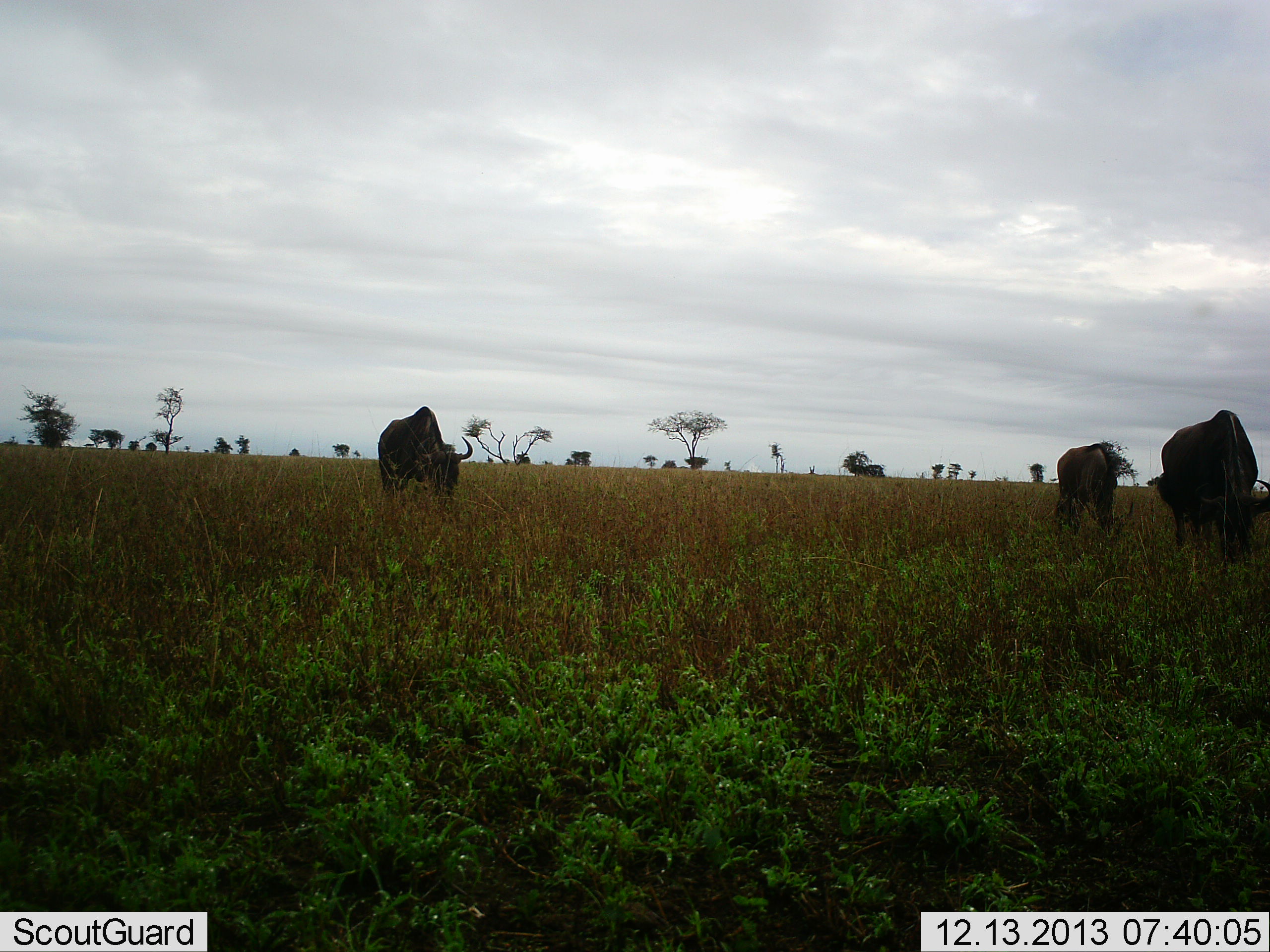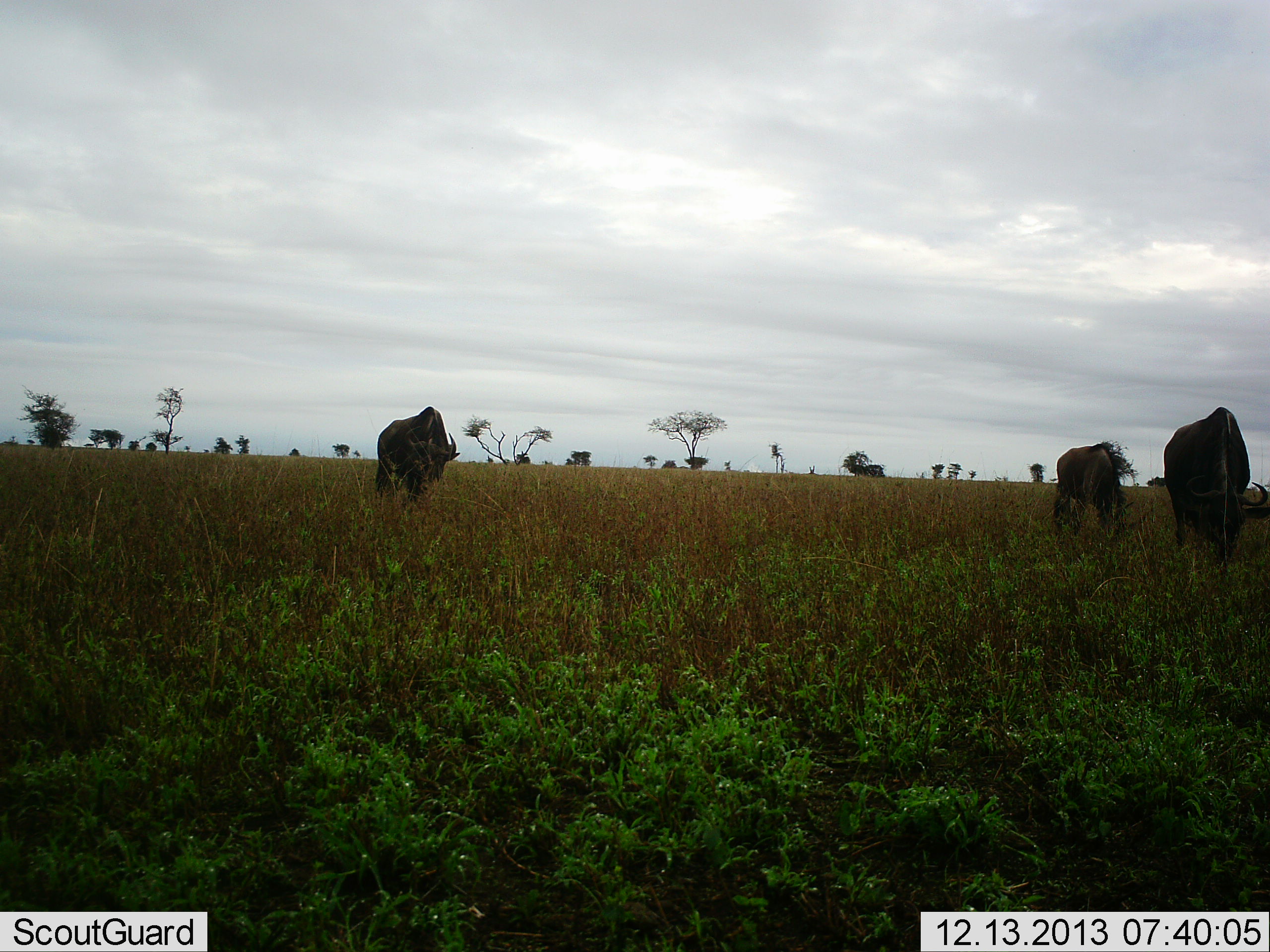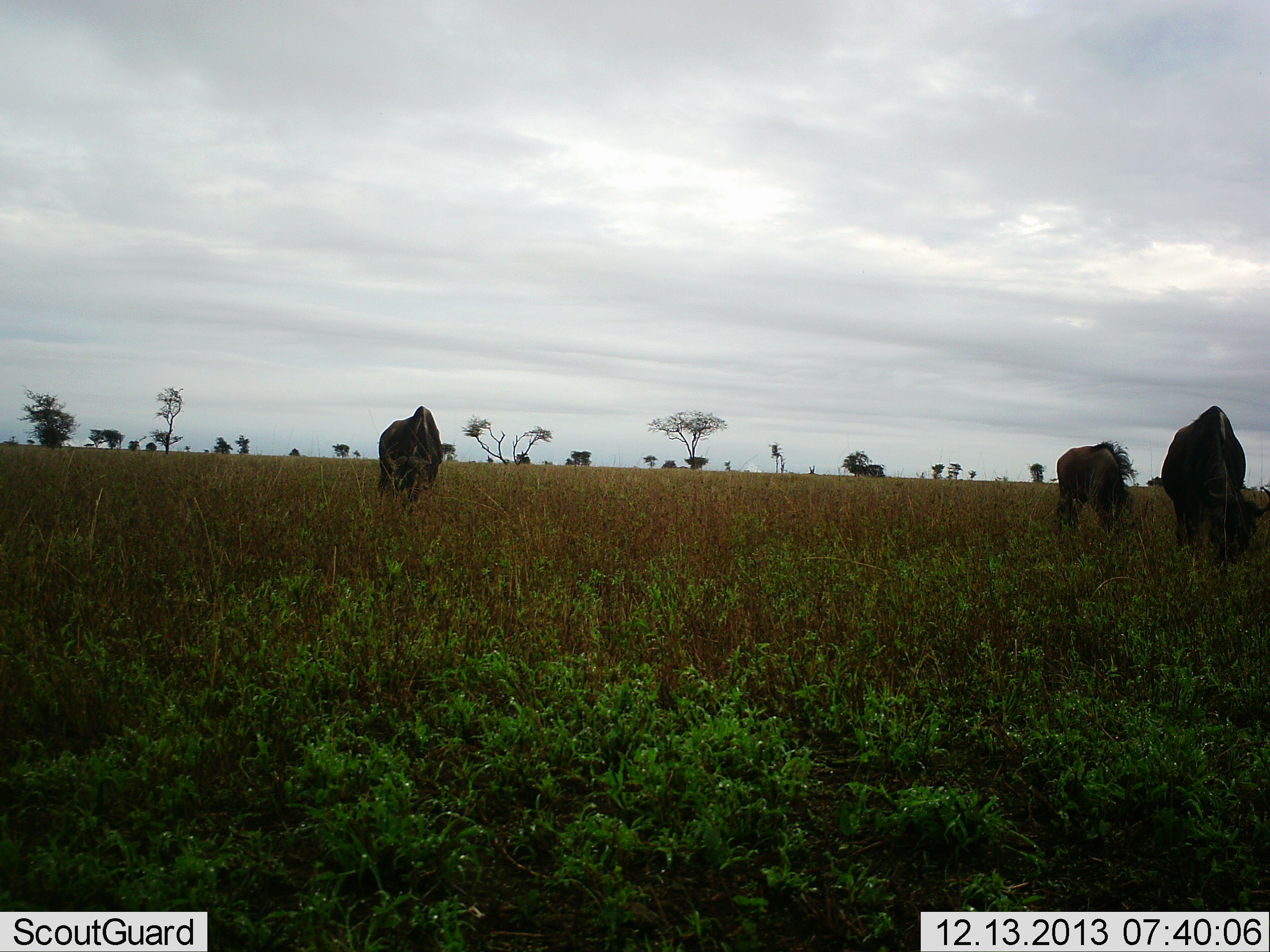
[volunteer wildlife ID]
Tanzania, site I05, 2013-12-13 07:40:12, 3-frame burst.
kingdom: Animalia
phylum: Chordata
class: Mammalia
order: Artiodactyla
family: Bovidae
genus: Connochaetes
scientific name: Connochaetes taurinus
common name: blue wildebeest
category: wildebeest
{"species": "wildebeest (blue wildebeest) (Connochaetes taurinus)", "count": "3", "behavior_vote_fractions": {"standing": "40%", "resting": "0%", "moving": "10%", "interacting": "0%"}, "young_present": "0%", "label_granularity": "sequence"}